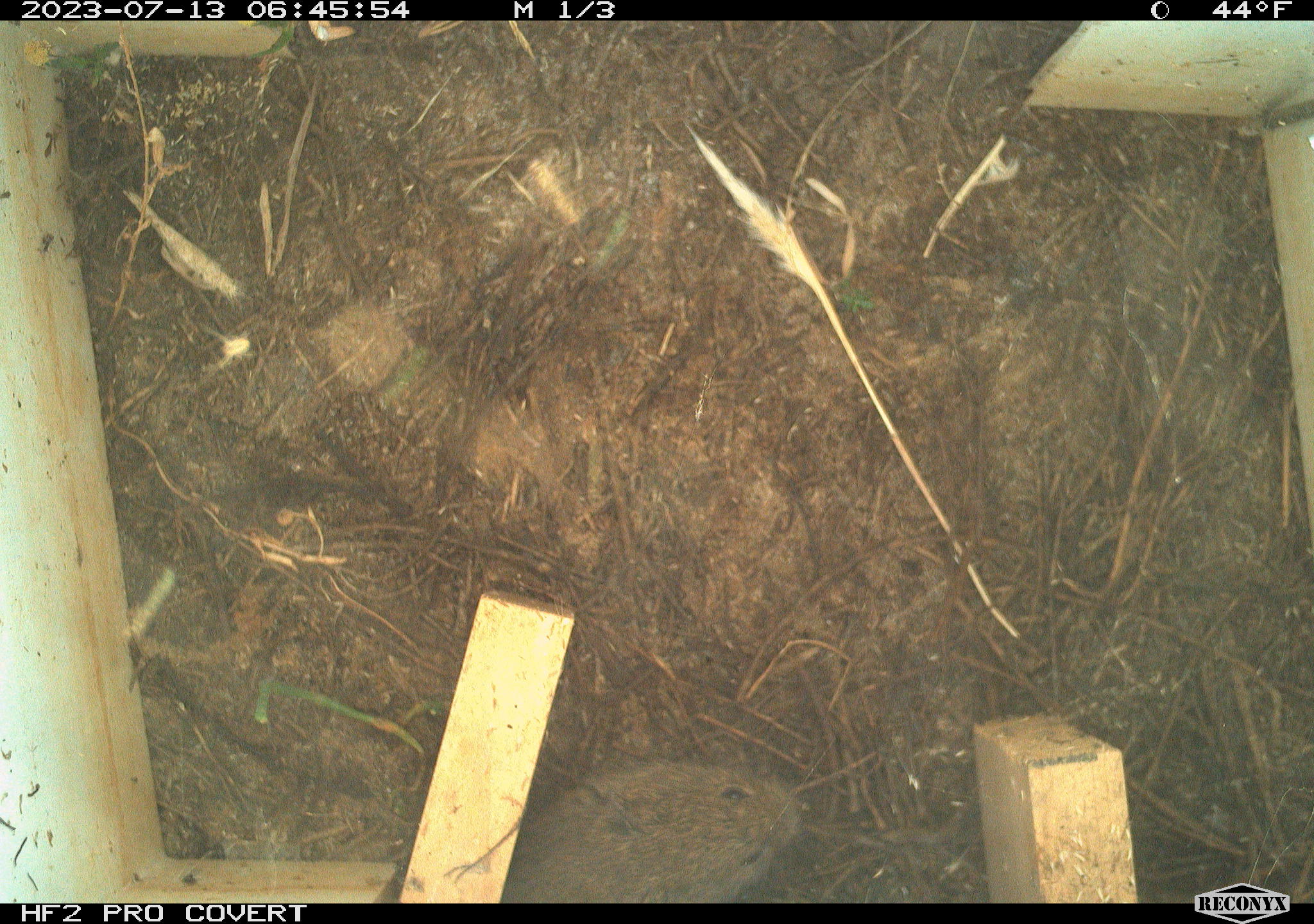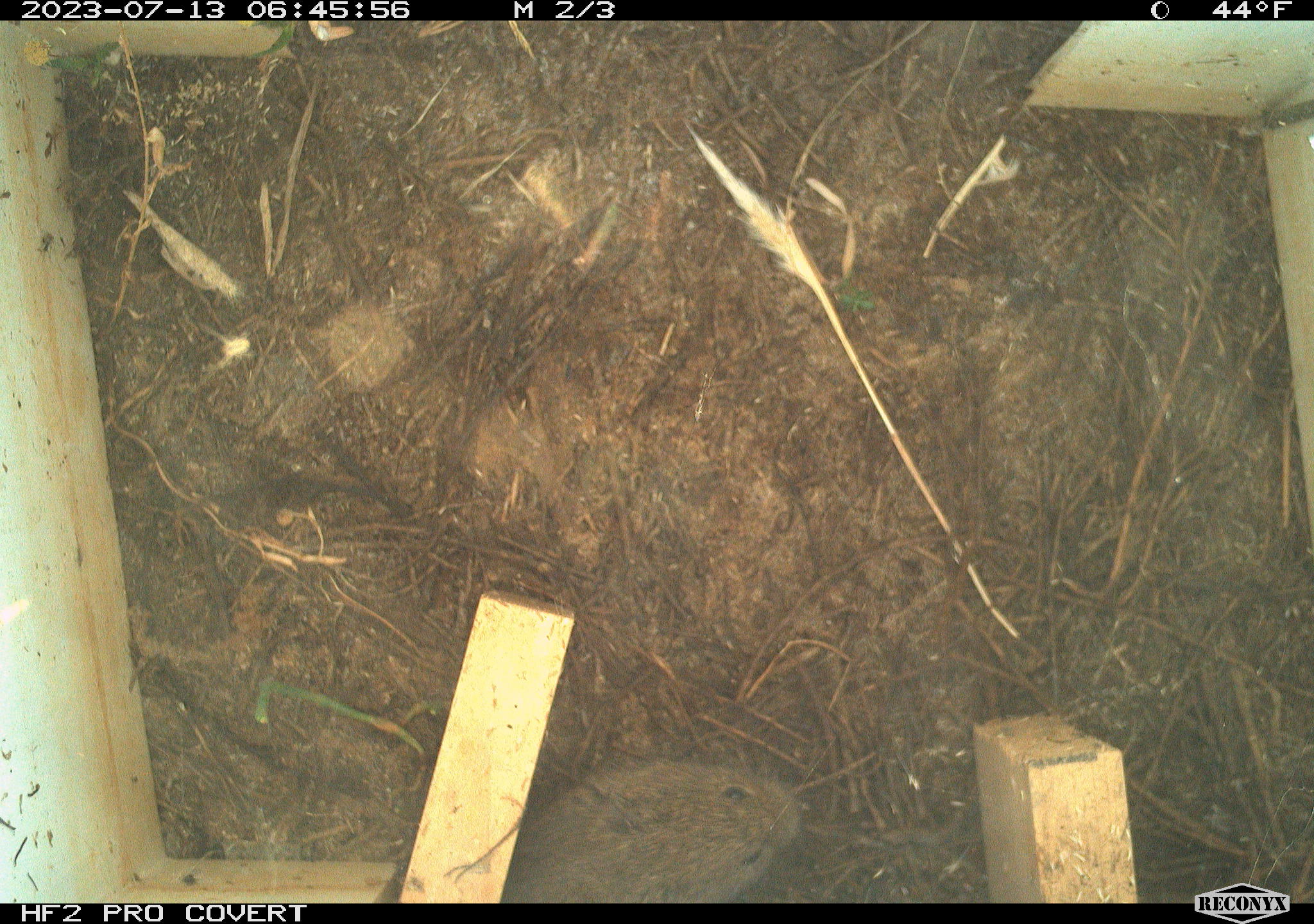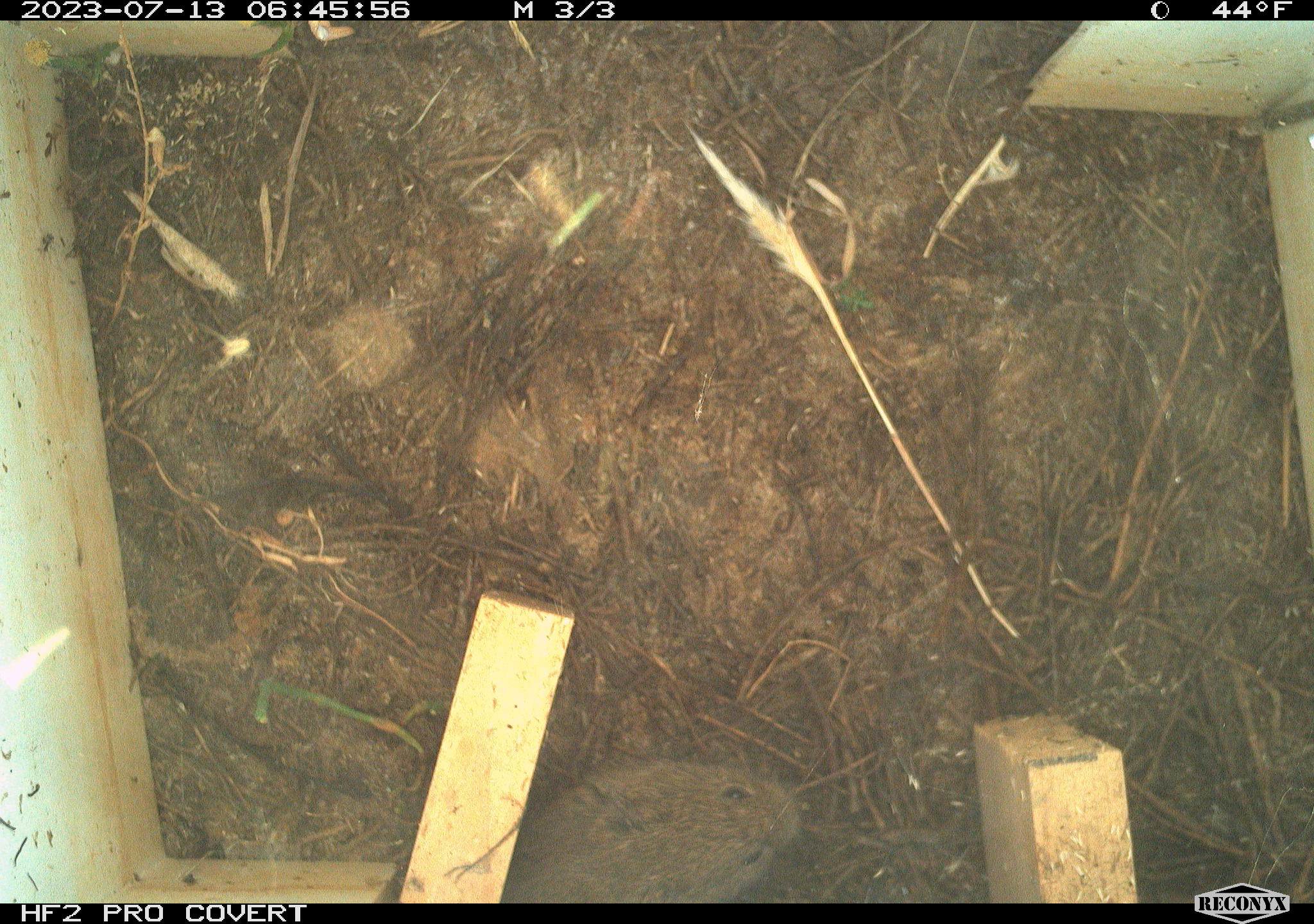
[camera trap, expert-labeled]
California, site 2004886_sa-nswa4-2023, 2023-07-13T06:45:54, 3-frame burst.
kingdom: Animalia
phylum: Chordata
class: Mammalia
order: Rodentia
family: Cricetidae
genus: Microtus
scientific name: Microtus californicus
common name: california vole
California vole (Microtus californicus).